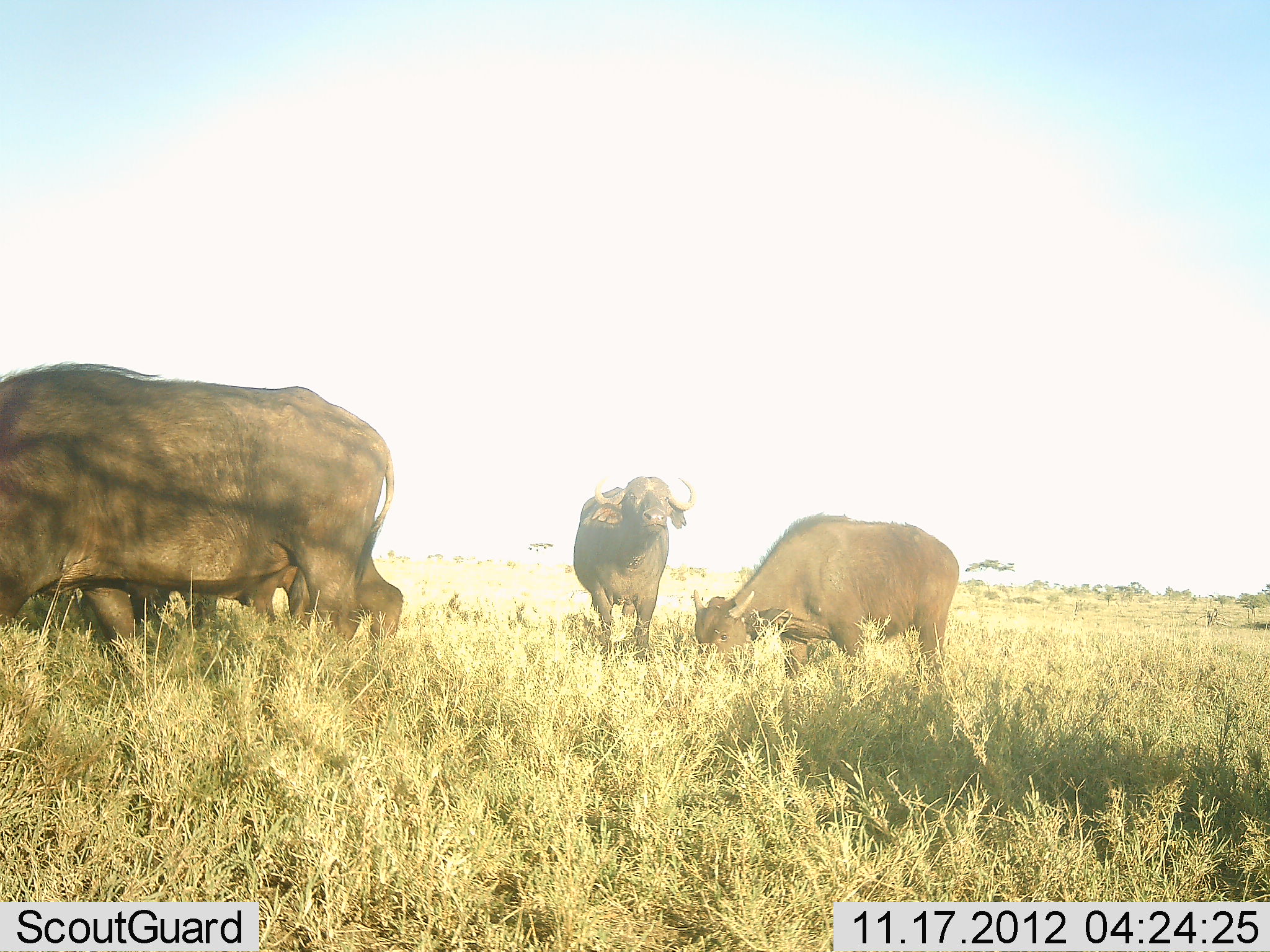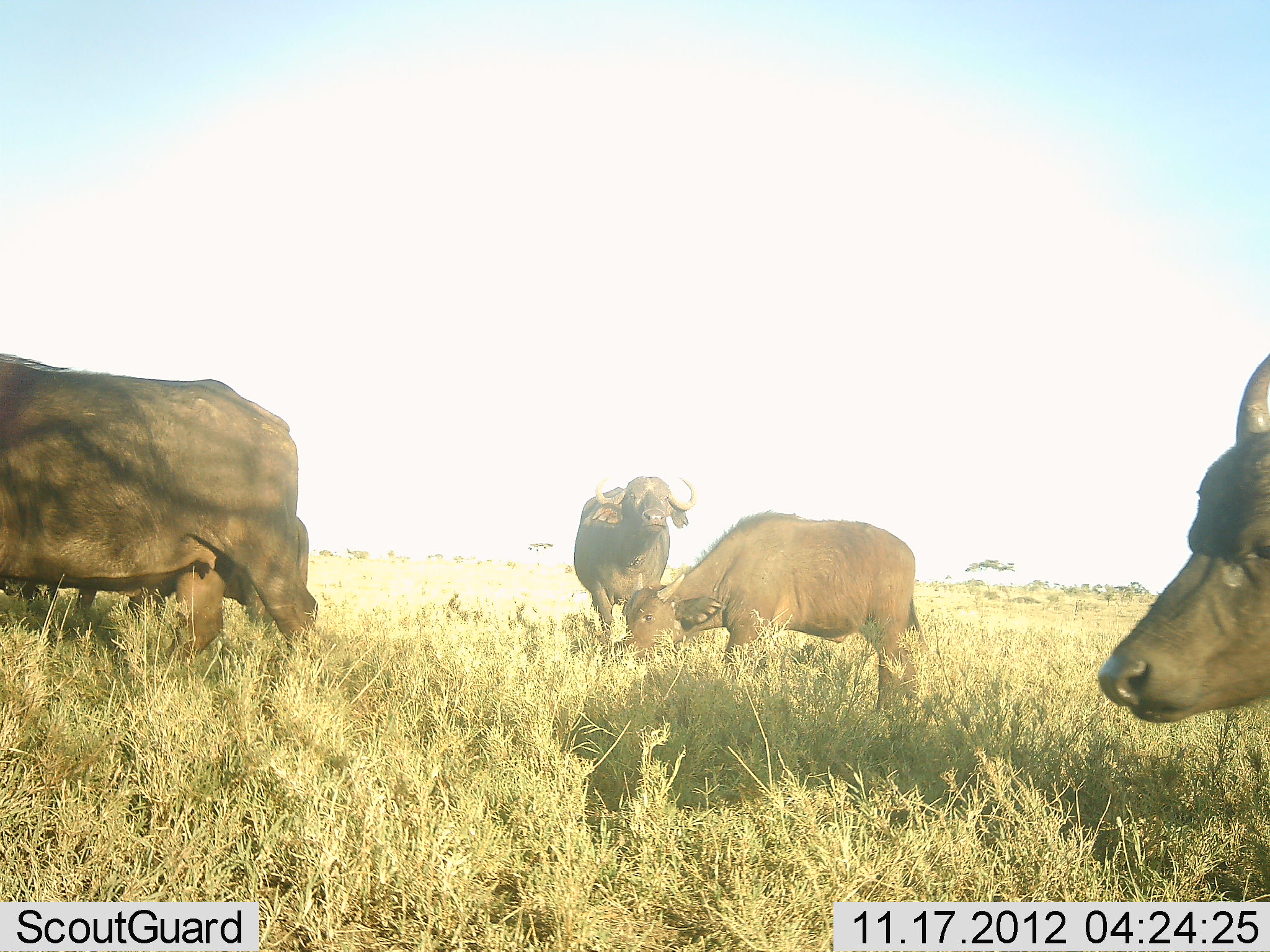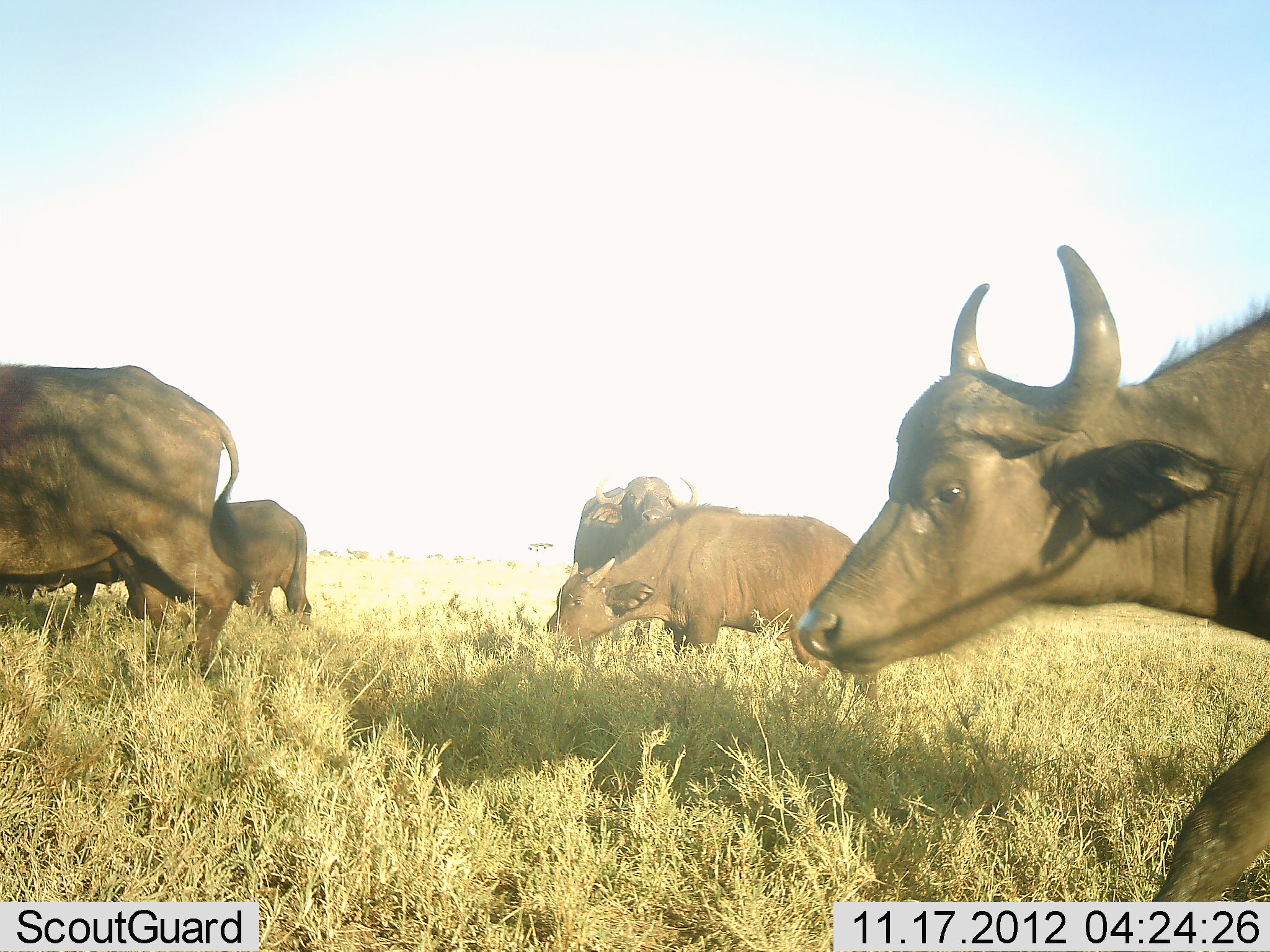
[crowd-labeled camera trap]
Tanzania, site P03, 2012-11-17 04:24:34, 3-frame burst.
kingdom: Animalia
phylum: Chordata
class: Mammalia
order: Artiodactyla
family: Bovidae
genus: Syncerus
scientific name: Syncerus caffer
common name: cape buffalo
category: buffalo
Buffalo (cape buffalo) (Syncerus caffer), count 5. Behavior (volunteer vote fractions): standing 60%, resting 0%, moving 80%, interacting 0%. Young present (vote fraction): 40%. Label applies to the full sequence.